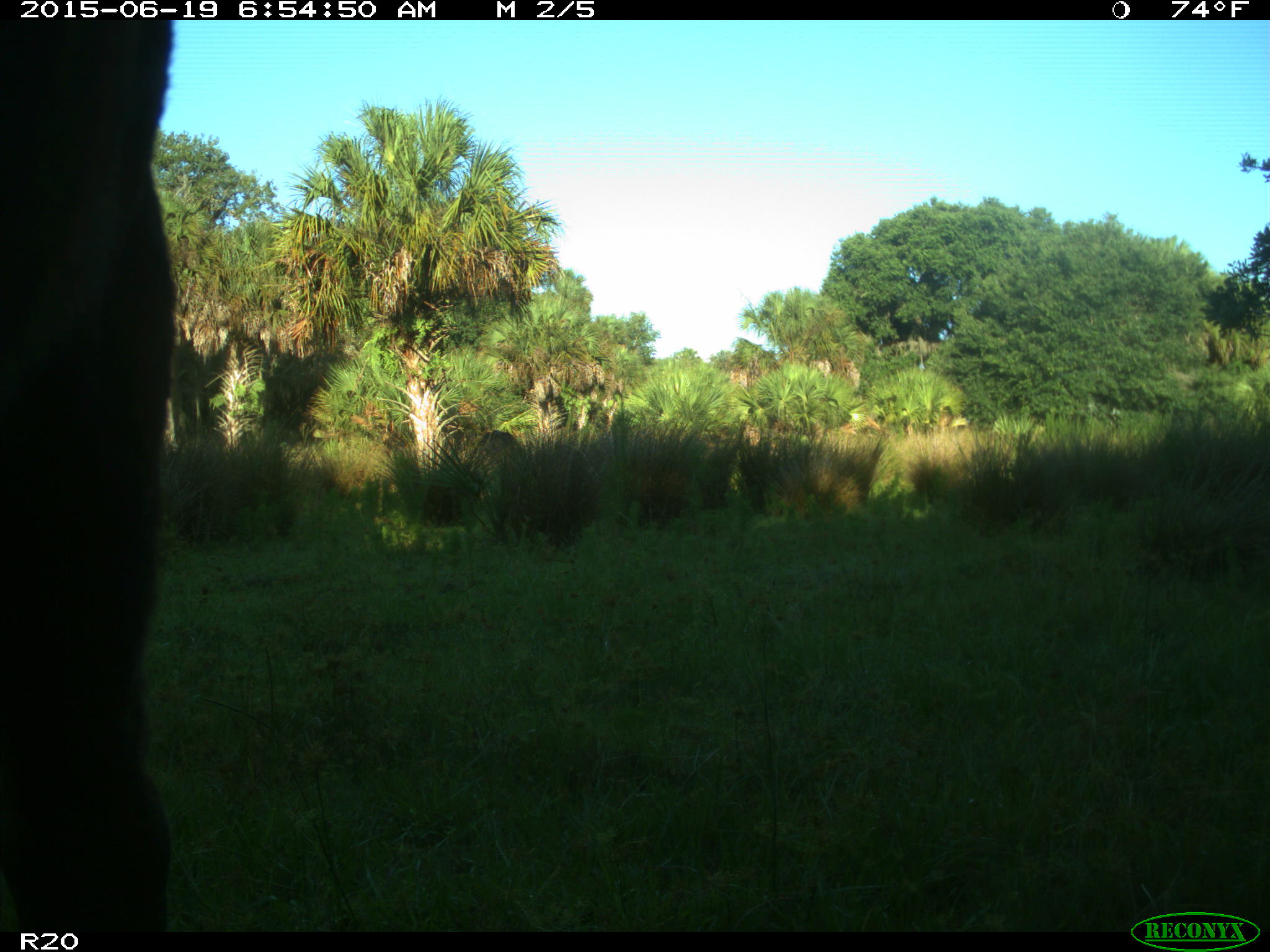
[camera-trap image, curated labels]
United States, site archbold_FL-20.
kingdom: Animalia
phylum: Chordata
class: Mammalia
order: Artiodactyla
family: Bovidae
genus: Bos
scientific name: Bos taurus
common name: domestic cow